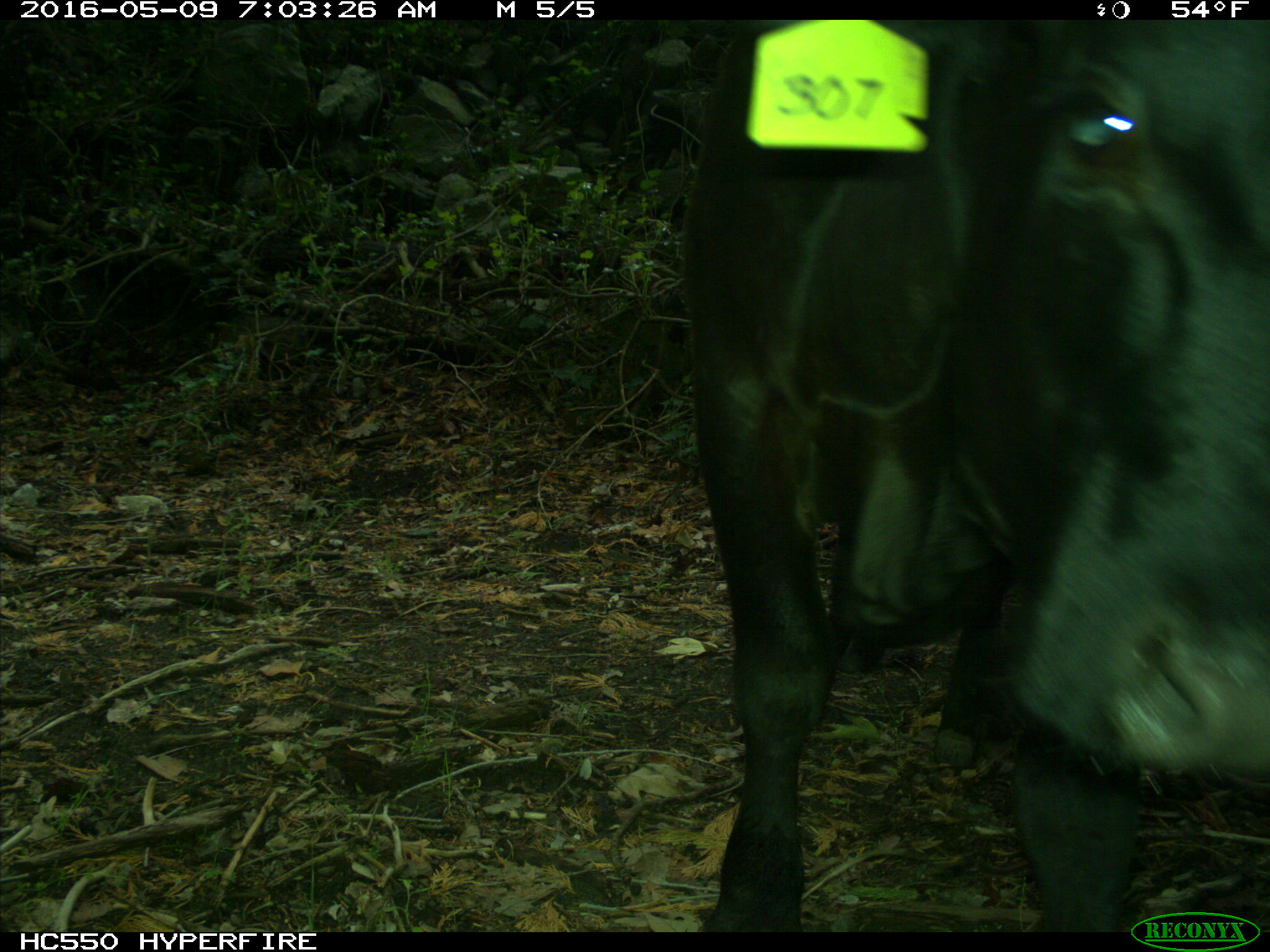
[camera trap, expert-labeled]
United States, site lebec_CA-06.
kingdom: Animalia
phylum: Chordata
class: Mammalia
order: Artiodactyla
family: Bovidae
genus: Bos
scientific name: Bos taurus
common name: domestic cow